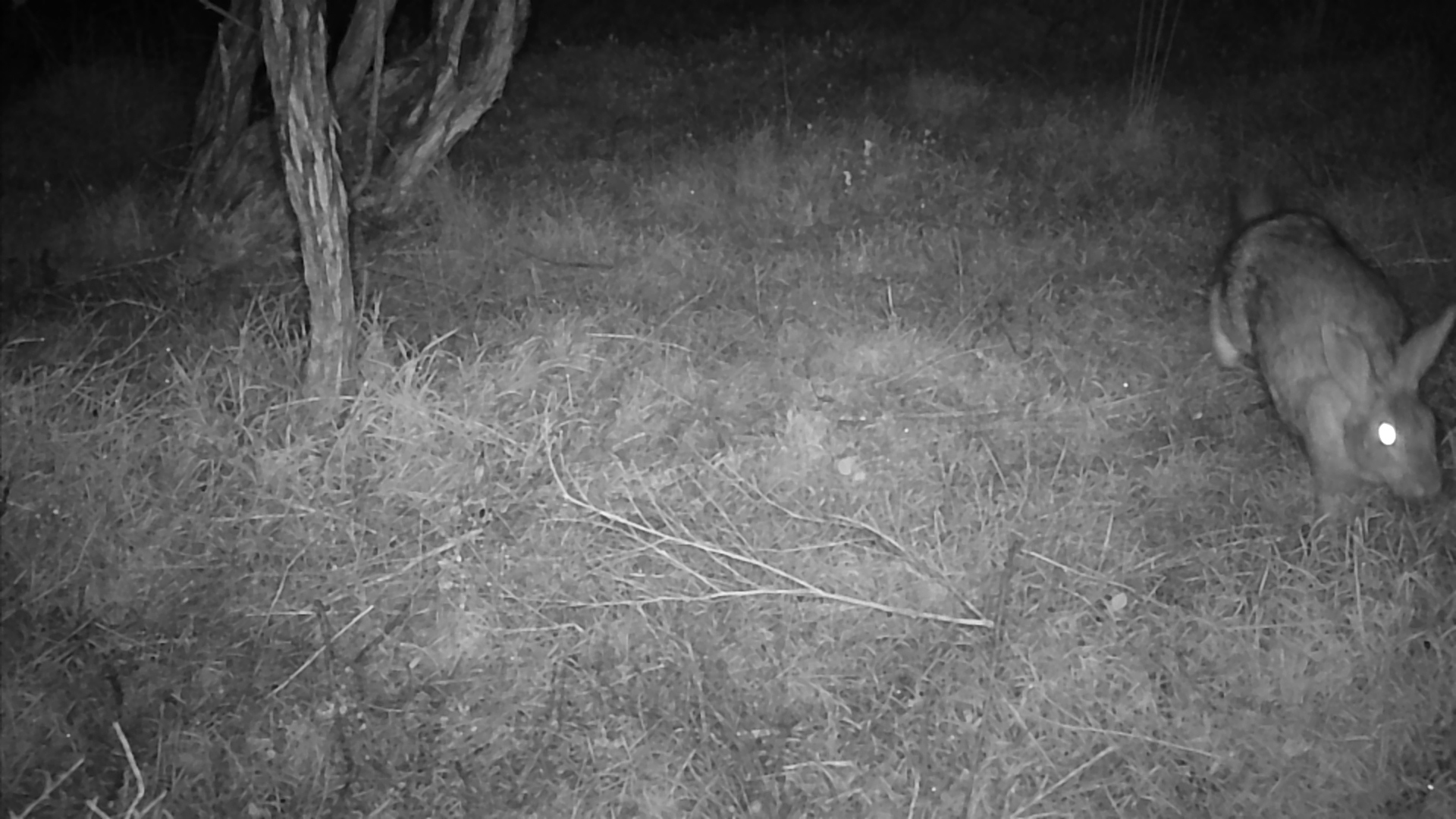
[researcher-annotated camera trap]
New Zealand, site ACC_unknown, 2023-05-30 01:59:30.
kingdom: Animalia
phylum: Chordata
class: Mammalia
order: Lagomorpha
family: Leporidae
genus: Oryctolagus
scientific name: Oryctolagus cuniculus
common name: european rabbit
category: rabbit